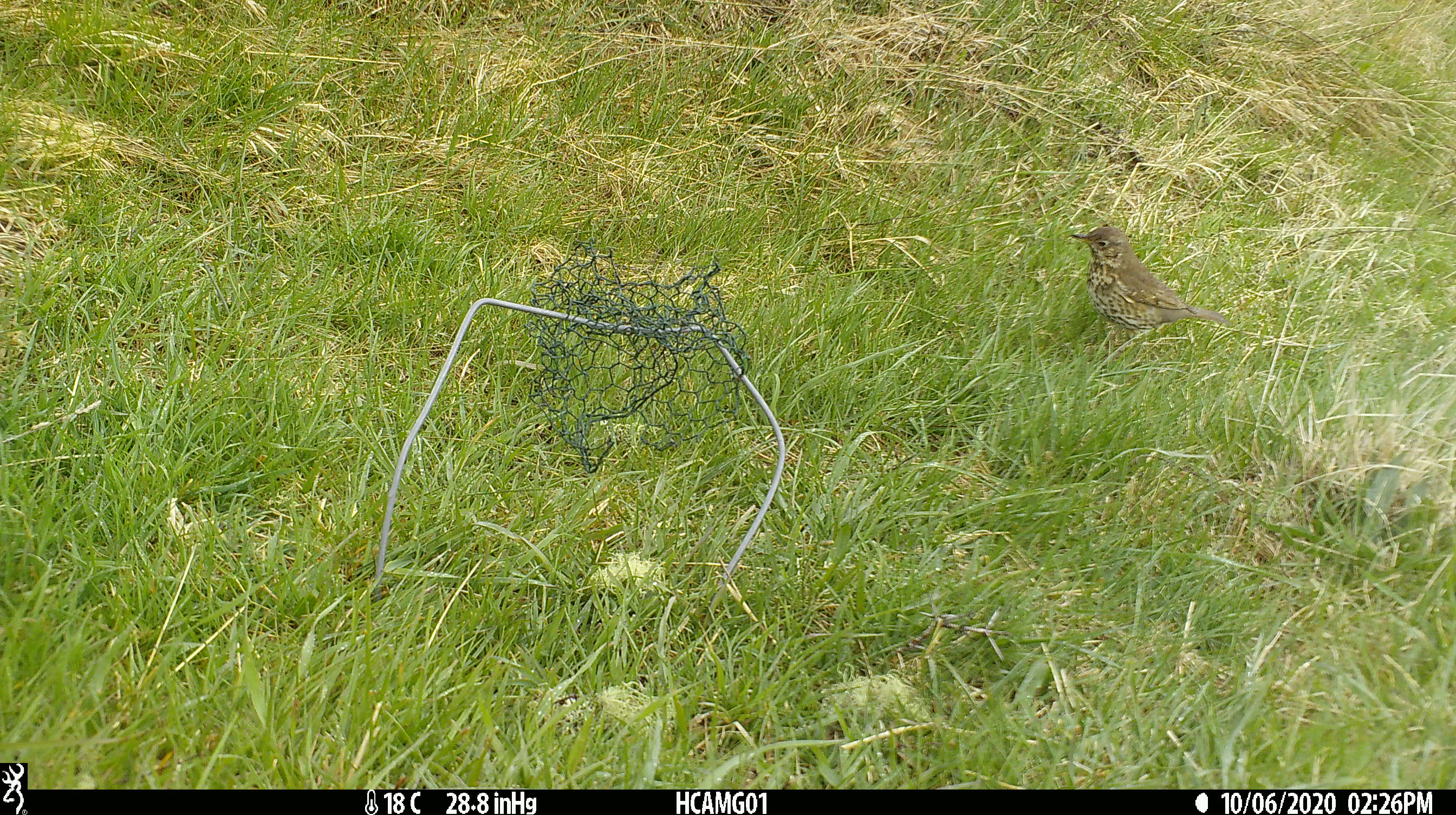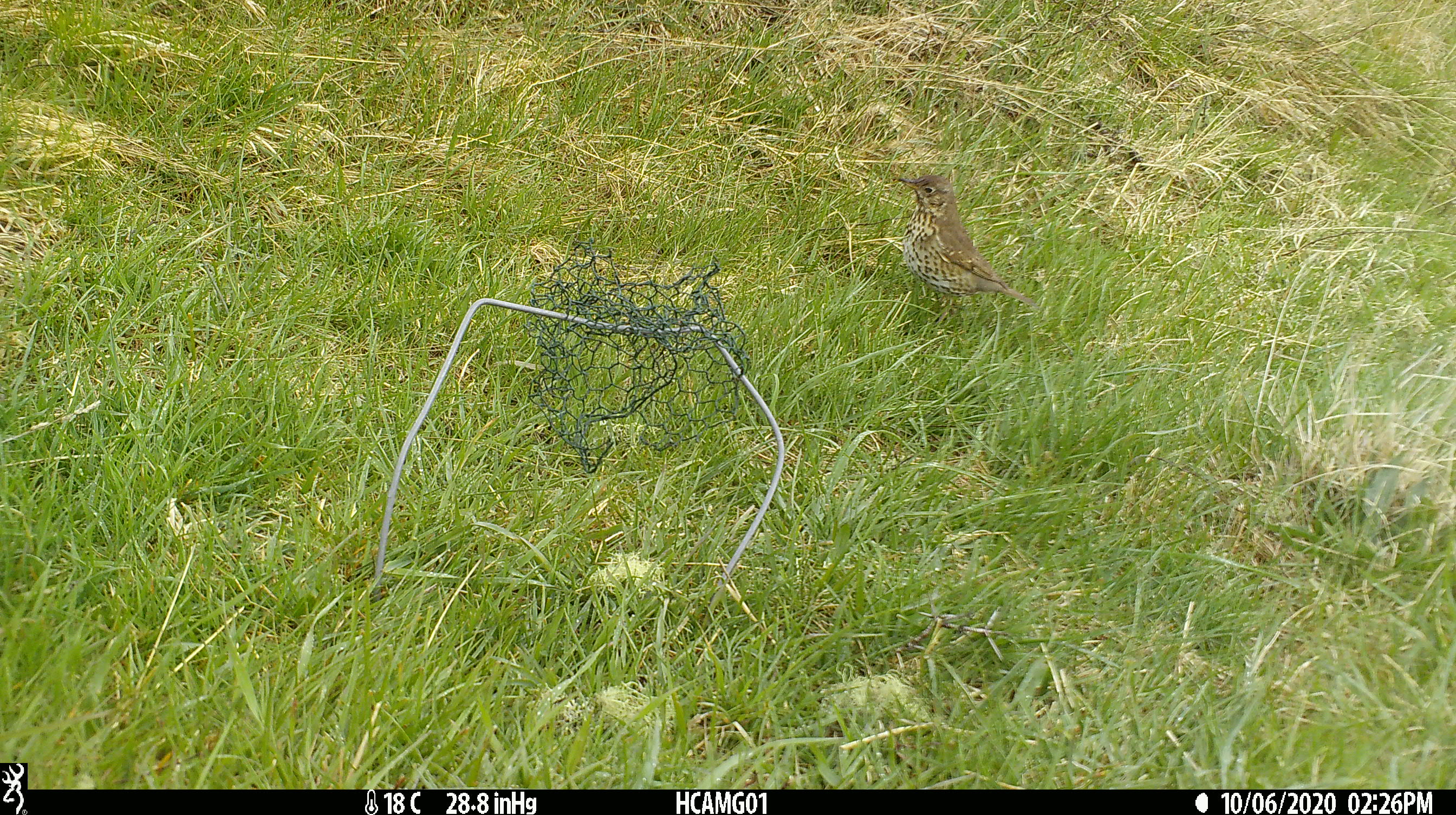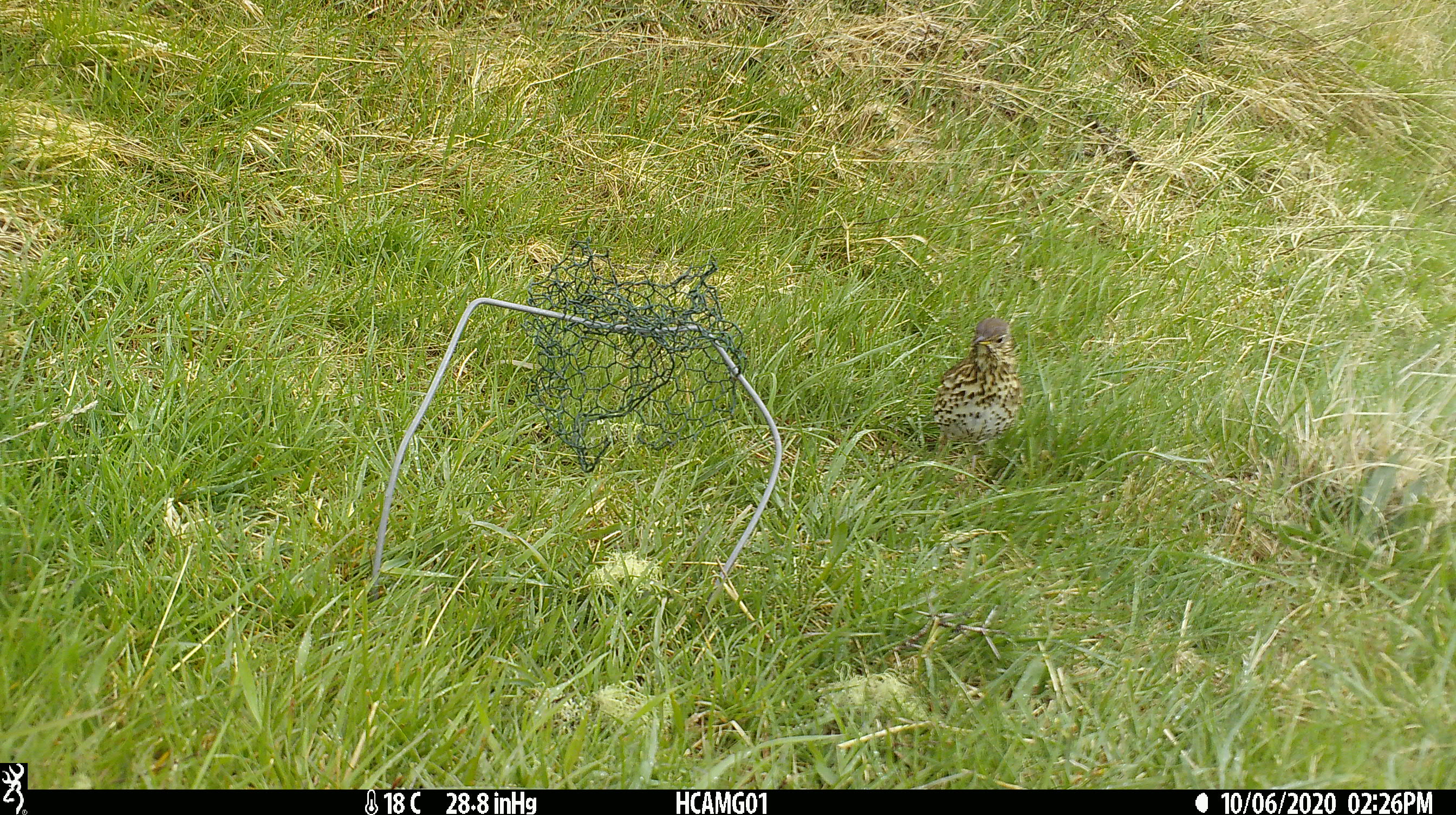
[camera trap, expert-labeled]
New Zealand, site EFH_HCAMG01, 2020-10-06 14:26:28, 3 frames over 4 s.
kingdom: Animalia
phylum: Chordata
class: Aves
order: Passeriformes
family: Turdidae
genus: Turdus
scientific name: Turdus philomelos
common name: song thrush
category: thrush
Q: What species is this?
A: Thrush (song thrush) (Turdus philomelos).